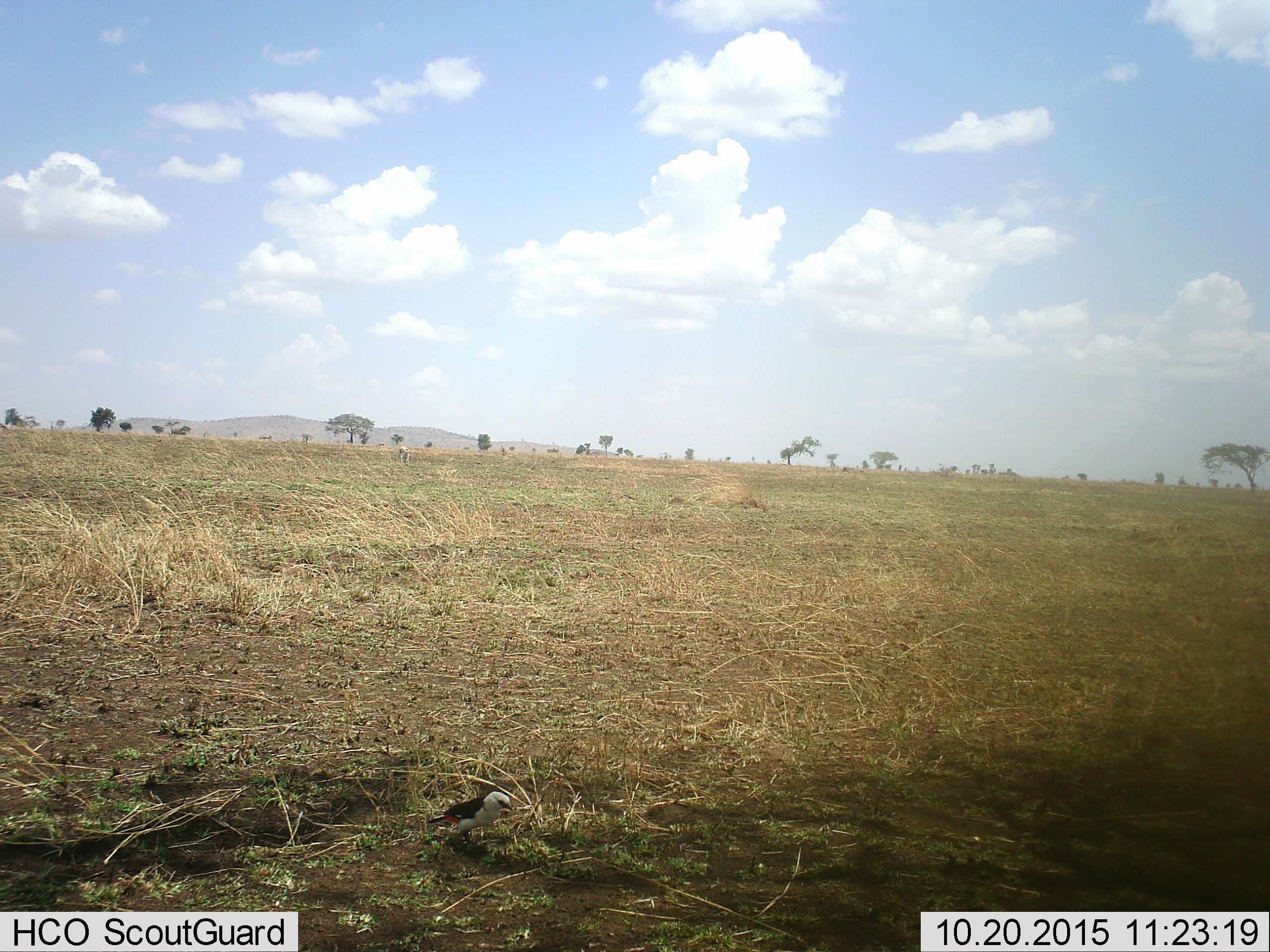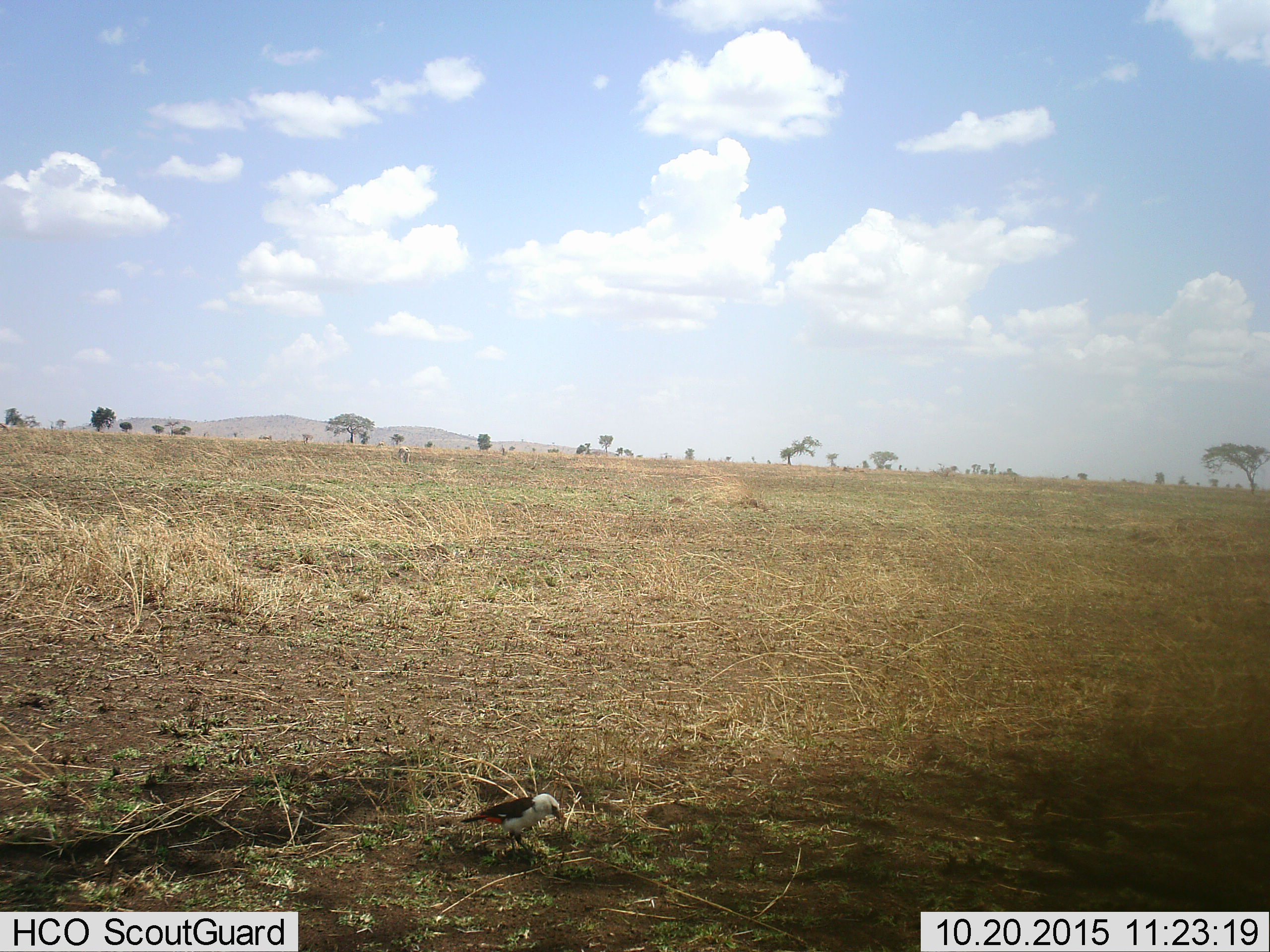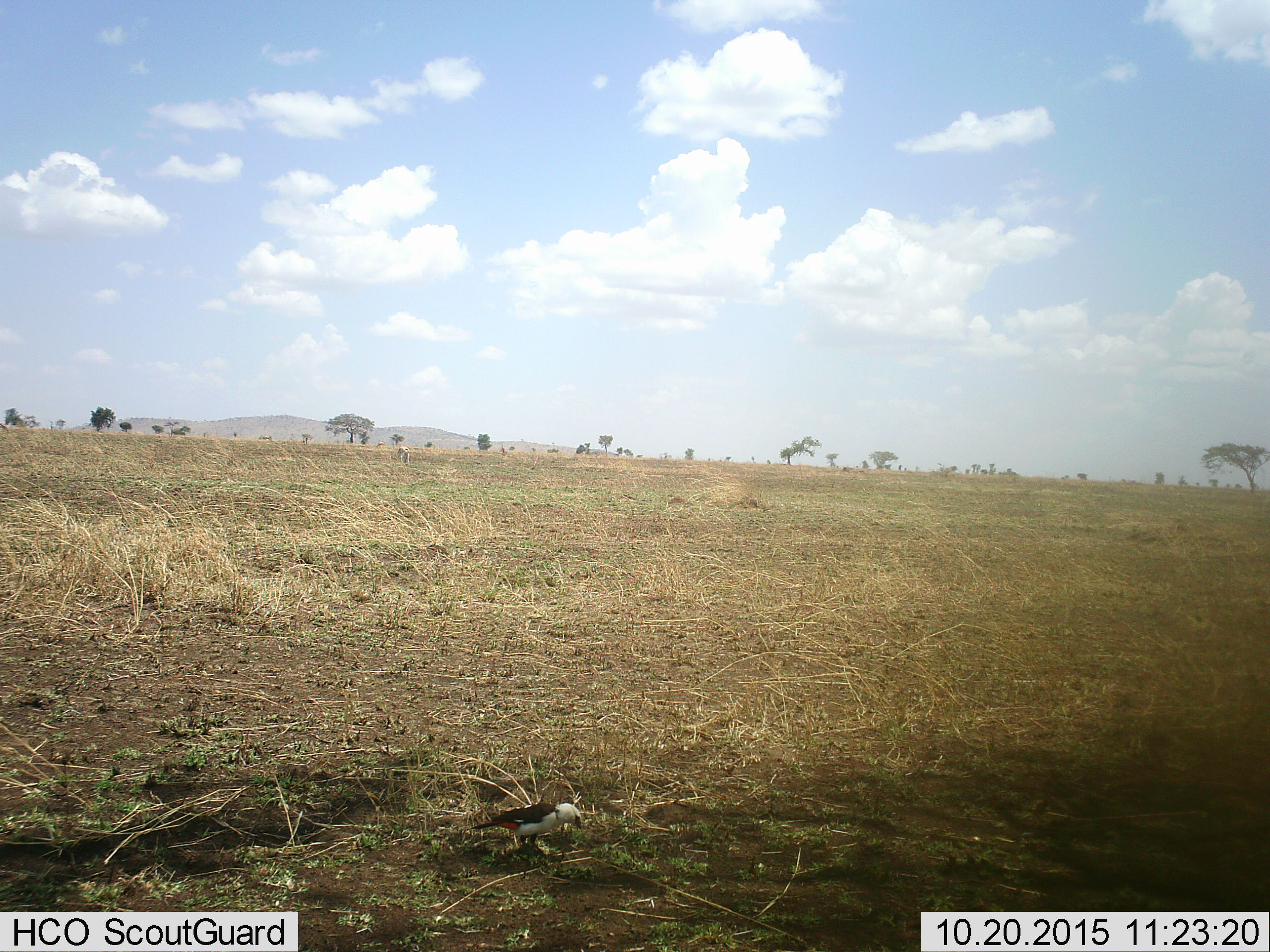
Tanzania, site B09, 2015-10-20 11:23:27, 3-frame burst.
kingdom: Animalia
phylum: Chordata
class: Aves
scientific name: Aves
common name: bird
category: otherbird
Otherbird (bird) (Aves), count 1. Behavior (volunteer vote fractions): standing 38%, resting 0%, moving 62%, interacting 0%. Young present (vote fraction): 0%. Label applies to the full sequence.